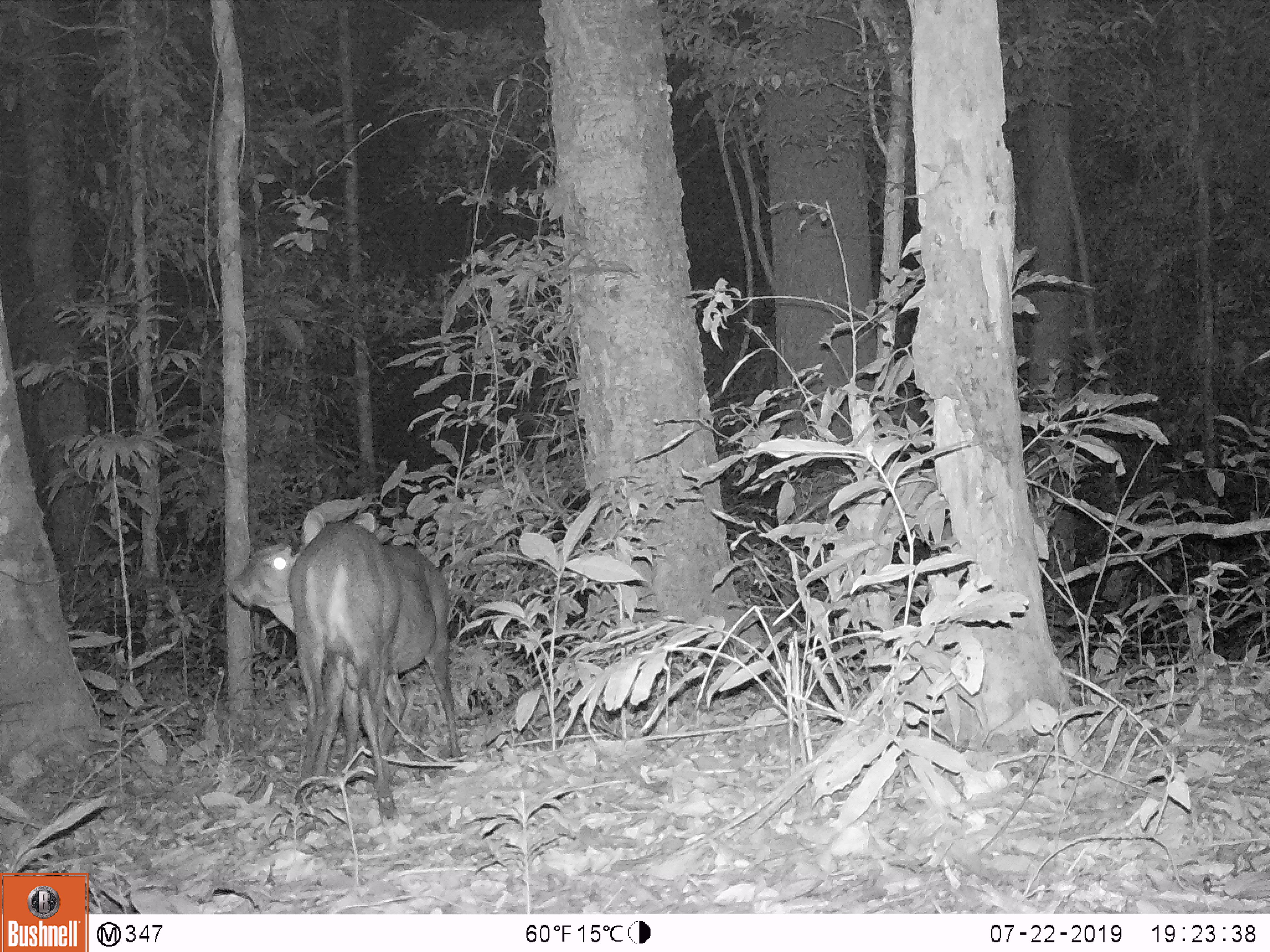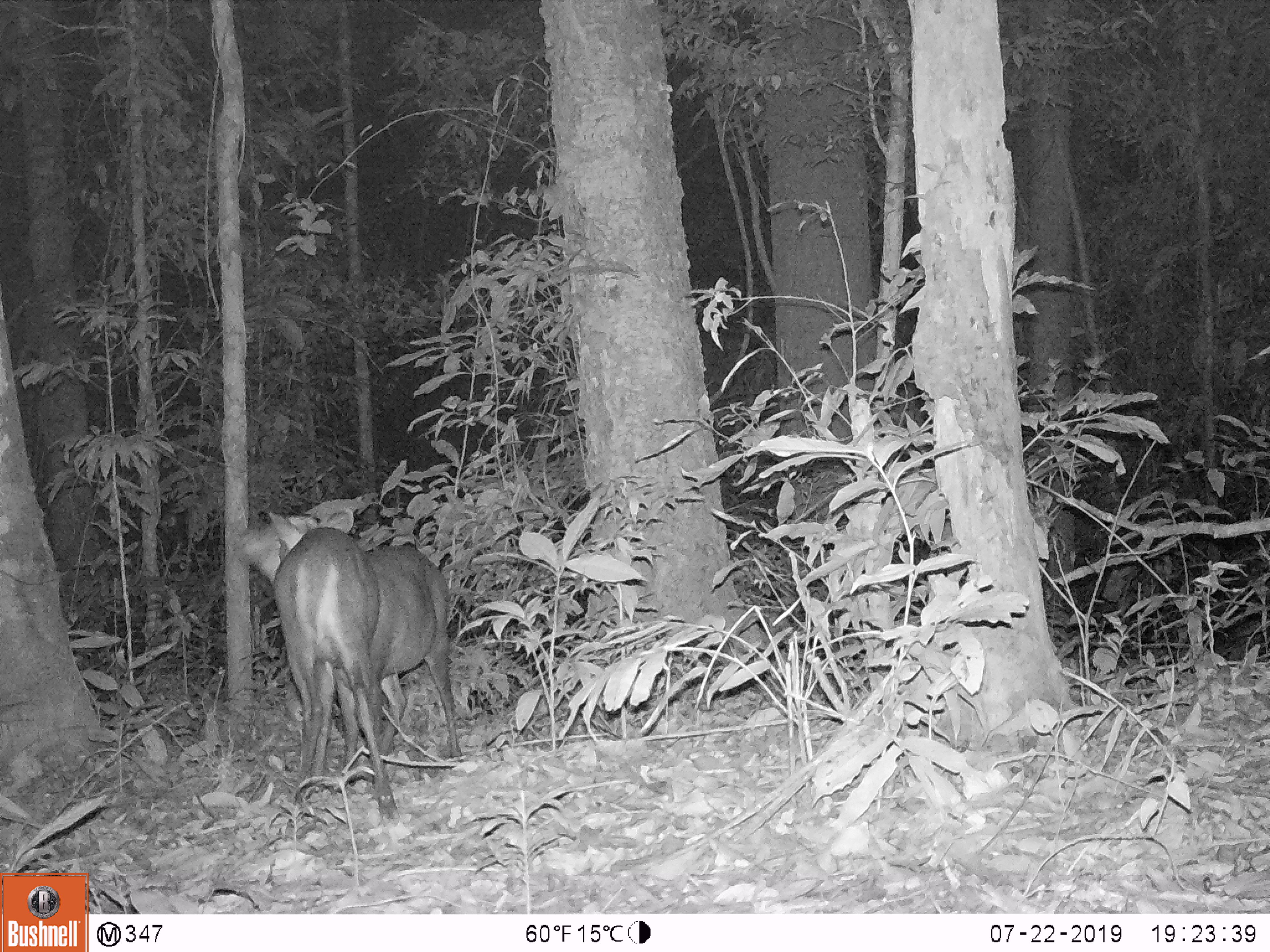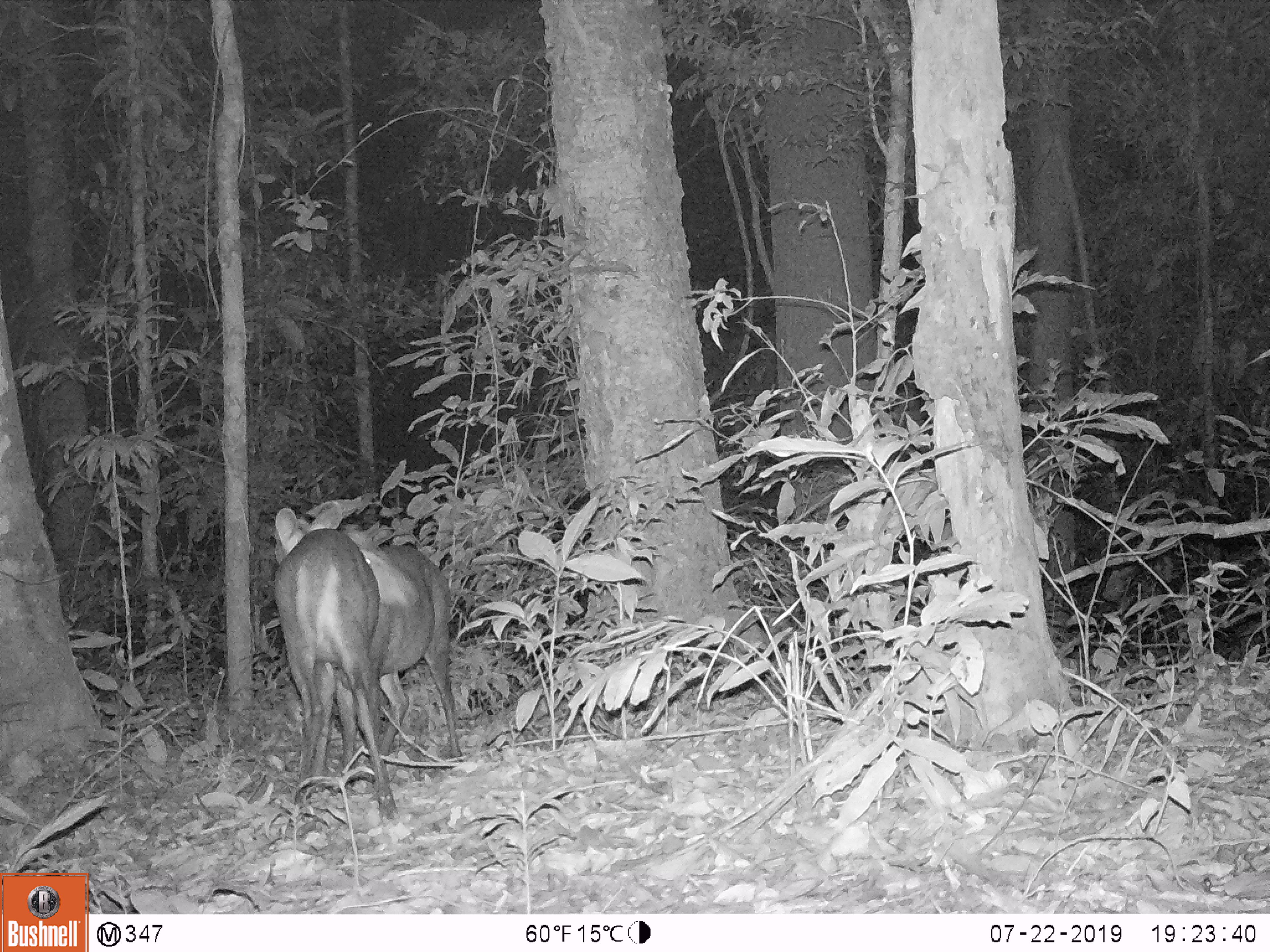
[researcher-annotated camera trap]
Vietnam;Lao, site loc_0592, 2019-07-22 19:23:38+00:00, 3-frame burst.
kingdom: Animalia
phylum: Chordata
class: Mammalia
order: Artiodactyla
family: Cervidae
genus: Muntiacus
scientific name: Muntiacus rooseveltorum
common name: roosevelt's muntjac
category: roosevelts muntjac group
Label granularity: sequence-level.